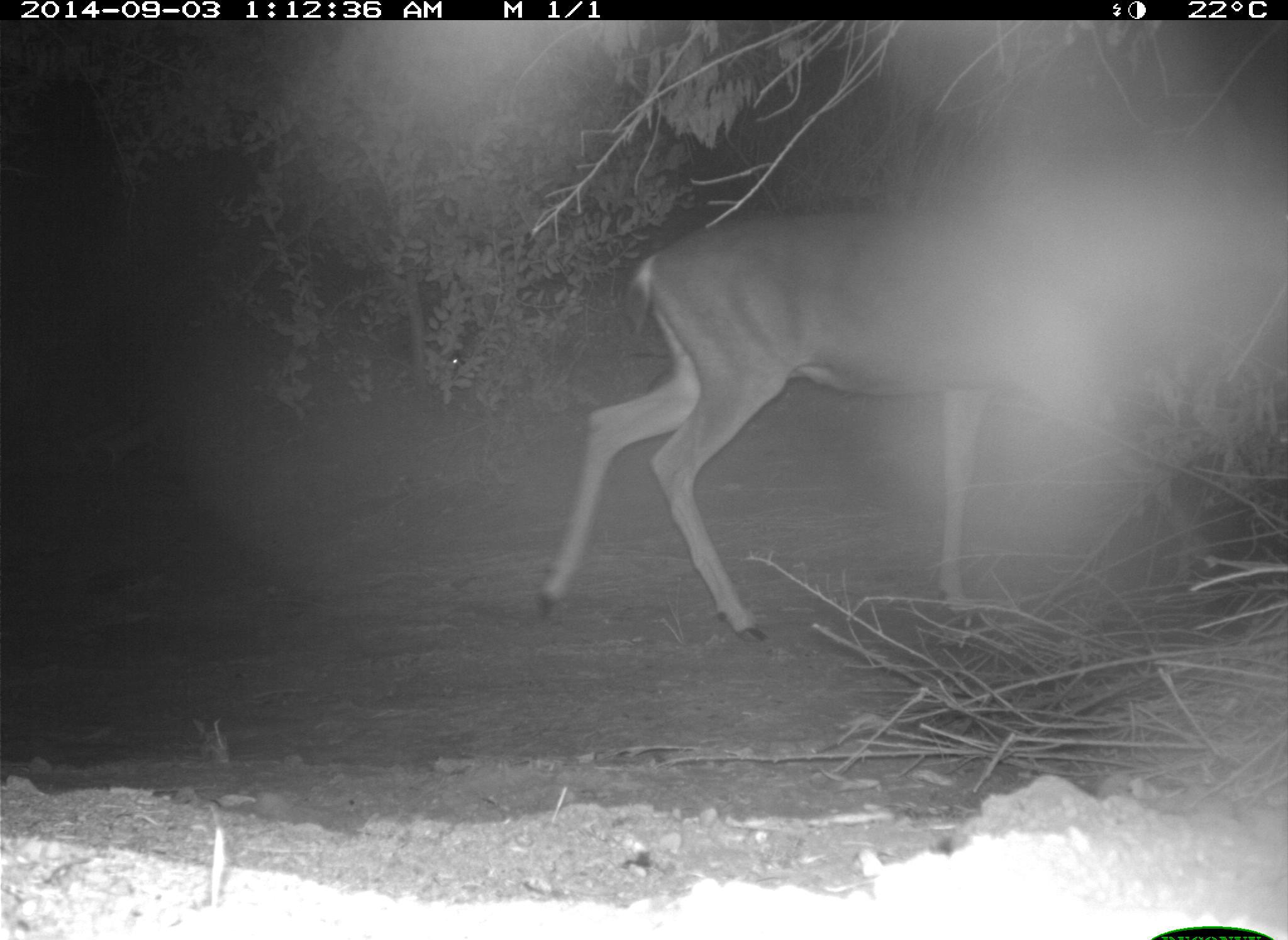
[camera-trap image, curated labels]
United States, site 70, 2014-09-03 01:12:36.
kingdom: Animalia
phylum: Chordata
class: Mammalia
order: Artiodactyla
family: Cervidae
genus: Odocoileus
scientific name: Odocoileus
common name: deer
Deer (Odocoileus).